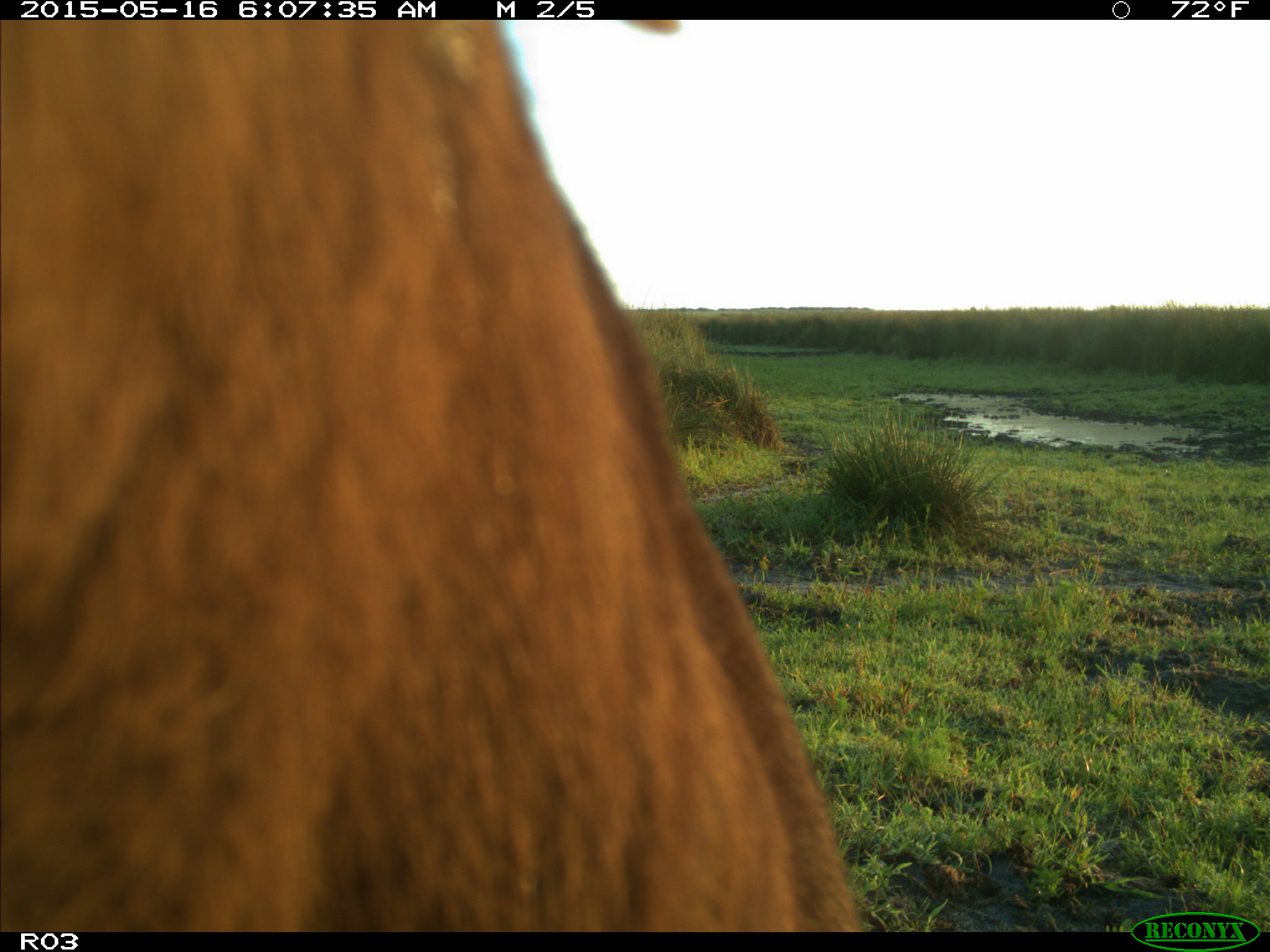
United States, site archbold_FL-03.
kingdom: Animalia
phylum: Chordata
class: Mammalia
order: Artiodactyla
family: Bovidae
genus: Bos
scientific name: Bos taurus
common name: domestic cow